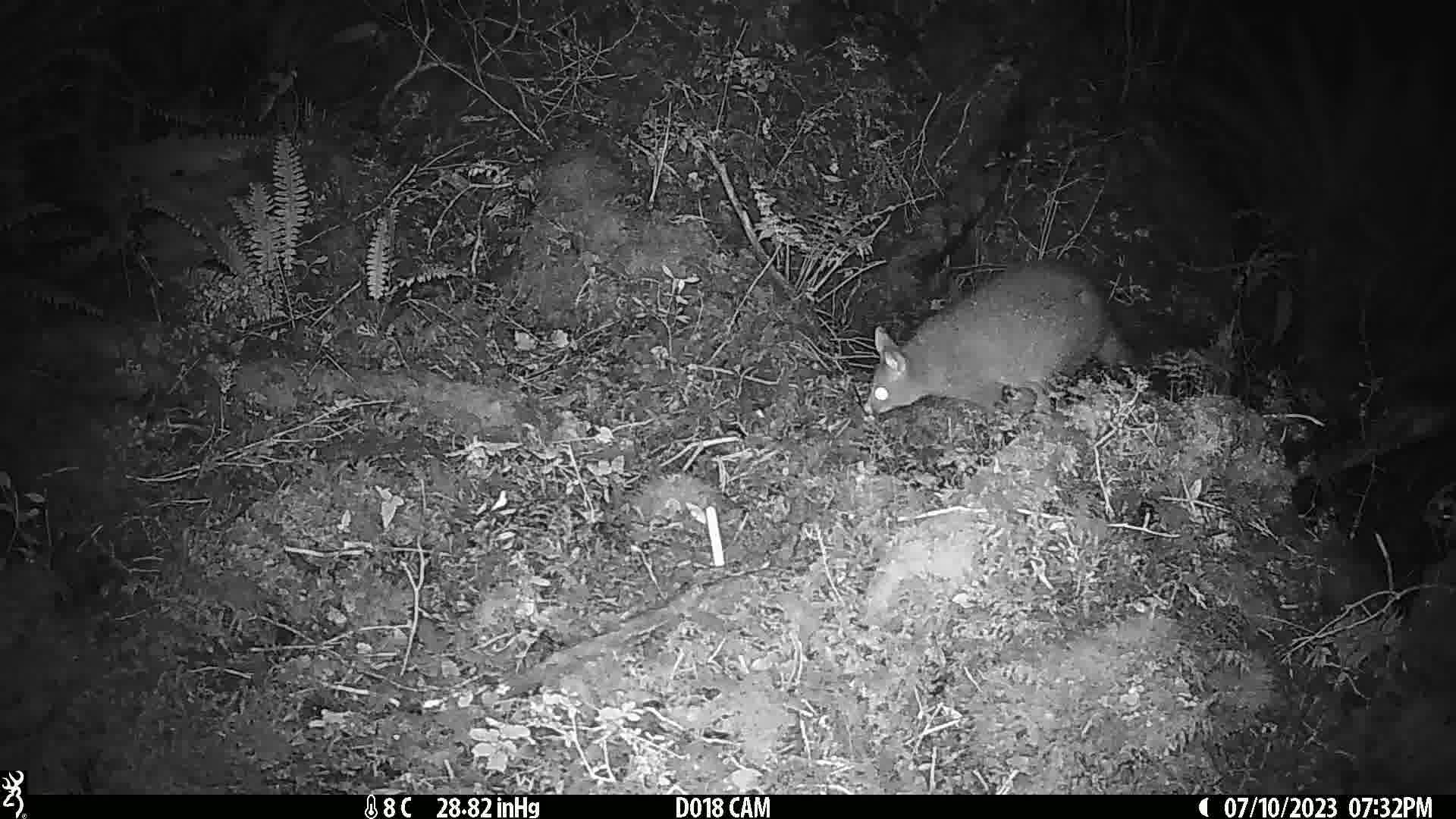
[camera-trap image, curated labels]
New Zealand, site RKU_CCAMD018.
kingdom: Animalia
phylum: Chordata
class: Mammalia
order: Diprotodontia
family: Phalangeridae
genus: Trichosurus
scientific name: Trichosurus vulpecula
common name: common brushtail possum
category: possum